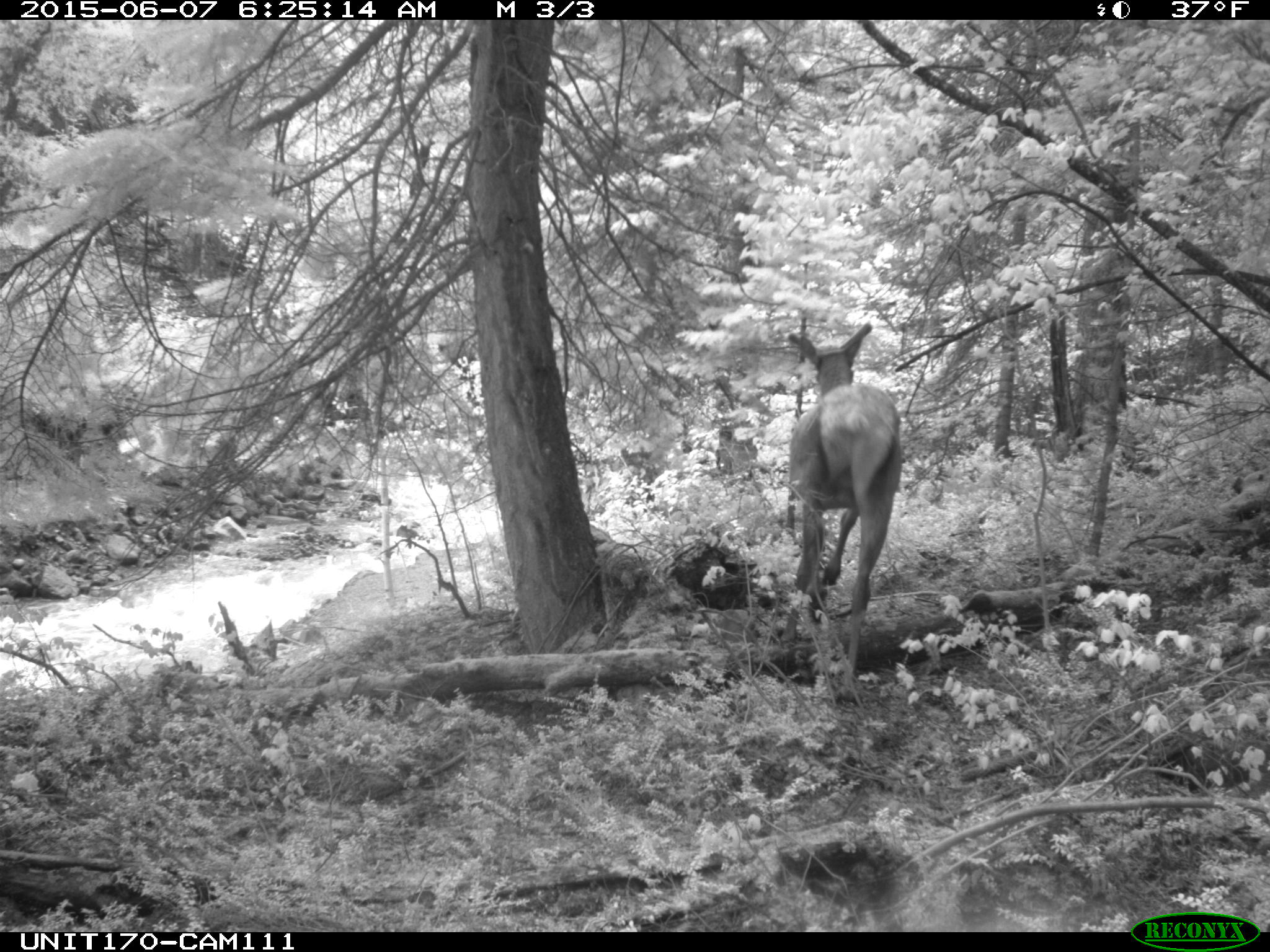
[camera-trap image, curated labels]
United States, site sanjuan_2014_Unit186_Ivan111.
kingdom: Animalia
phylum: Chordata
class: Mammalia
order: Artiodactyla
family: Cervidae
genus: Cervus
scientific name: Cervus elaphus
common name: red deer